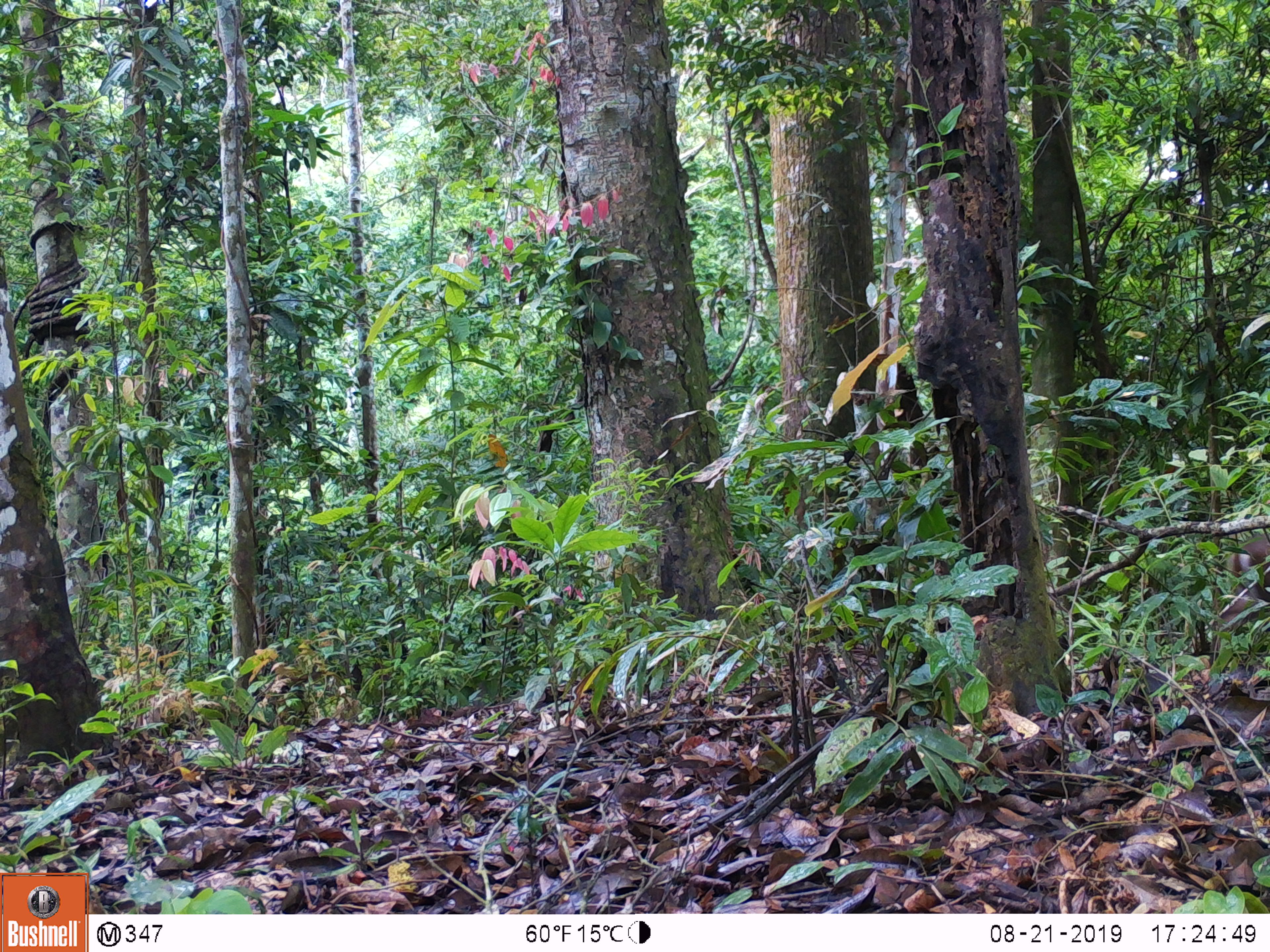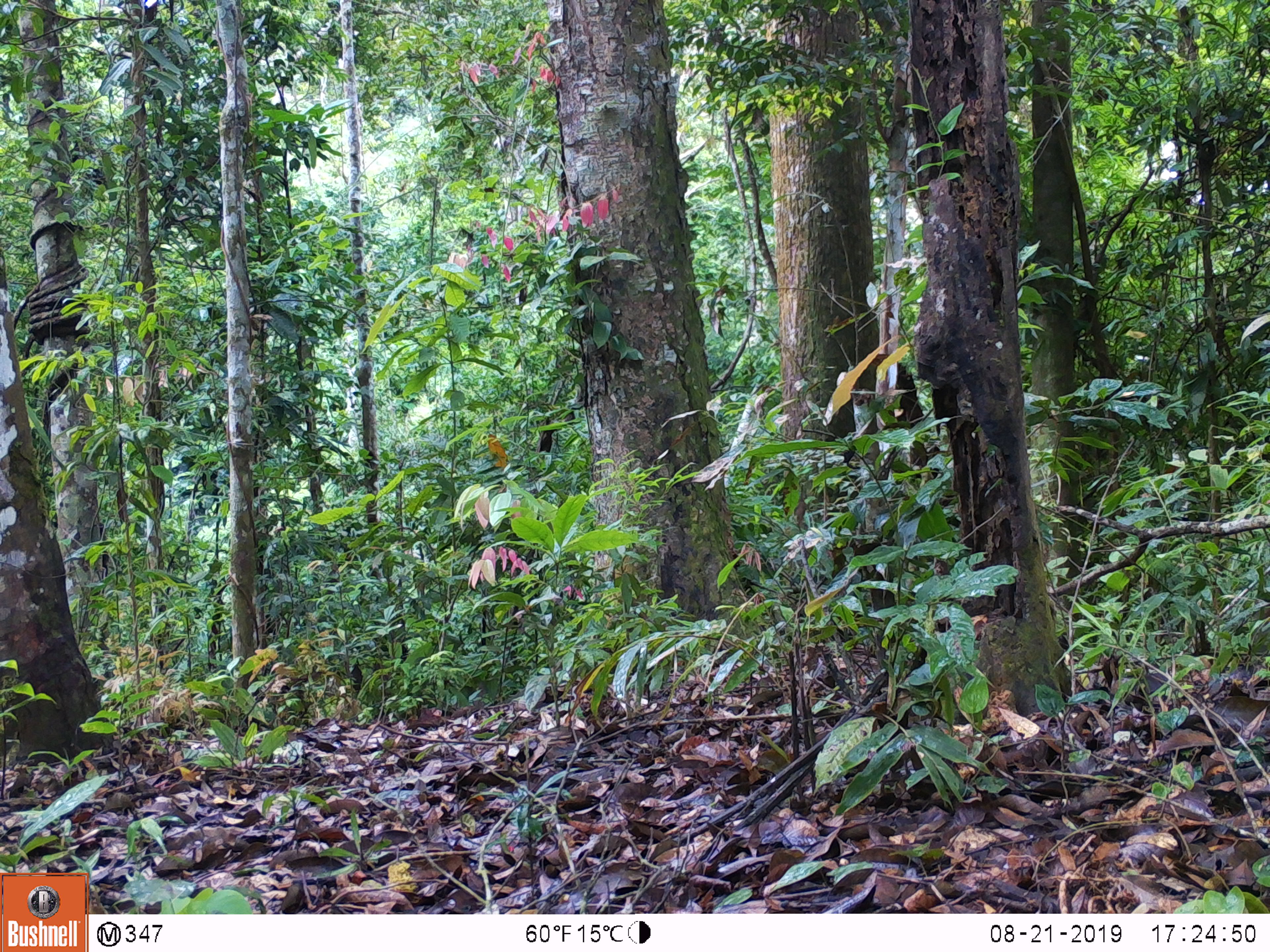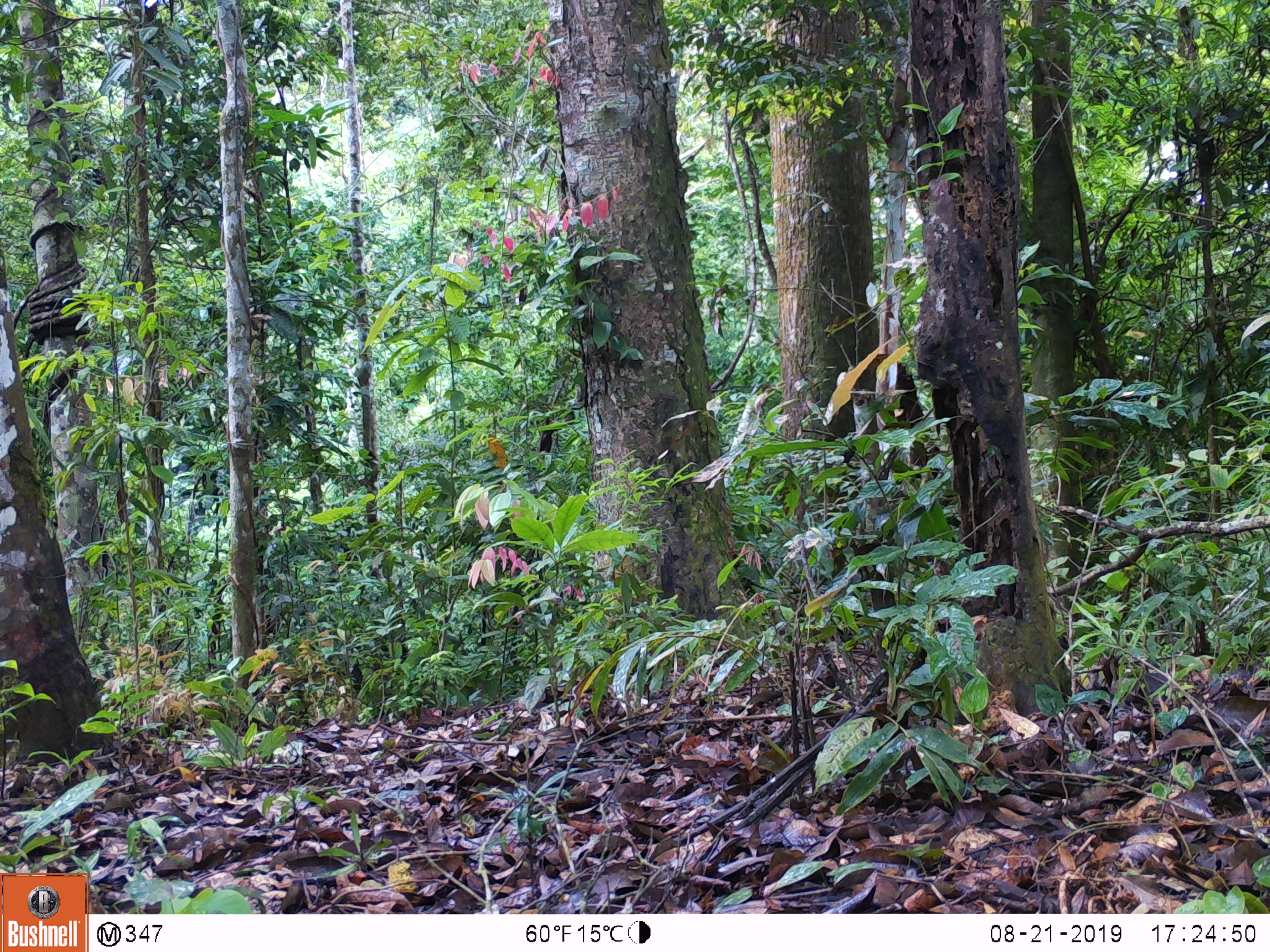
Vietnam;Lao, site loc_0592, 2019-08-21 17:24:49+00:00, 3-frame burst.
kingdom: Animalia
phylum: Chordata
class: Mammalia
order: Artiodactyla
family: Cervidae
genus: Muntiacus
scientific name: Muntiacus rooseveltorum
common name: roosevelt's muntjac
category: roosevelts muntjac group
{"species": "roosevelts muntjac group (roosevelt's muntjac) (Muntiacus rooseveltorum)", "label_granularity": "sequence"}